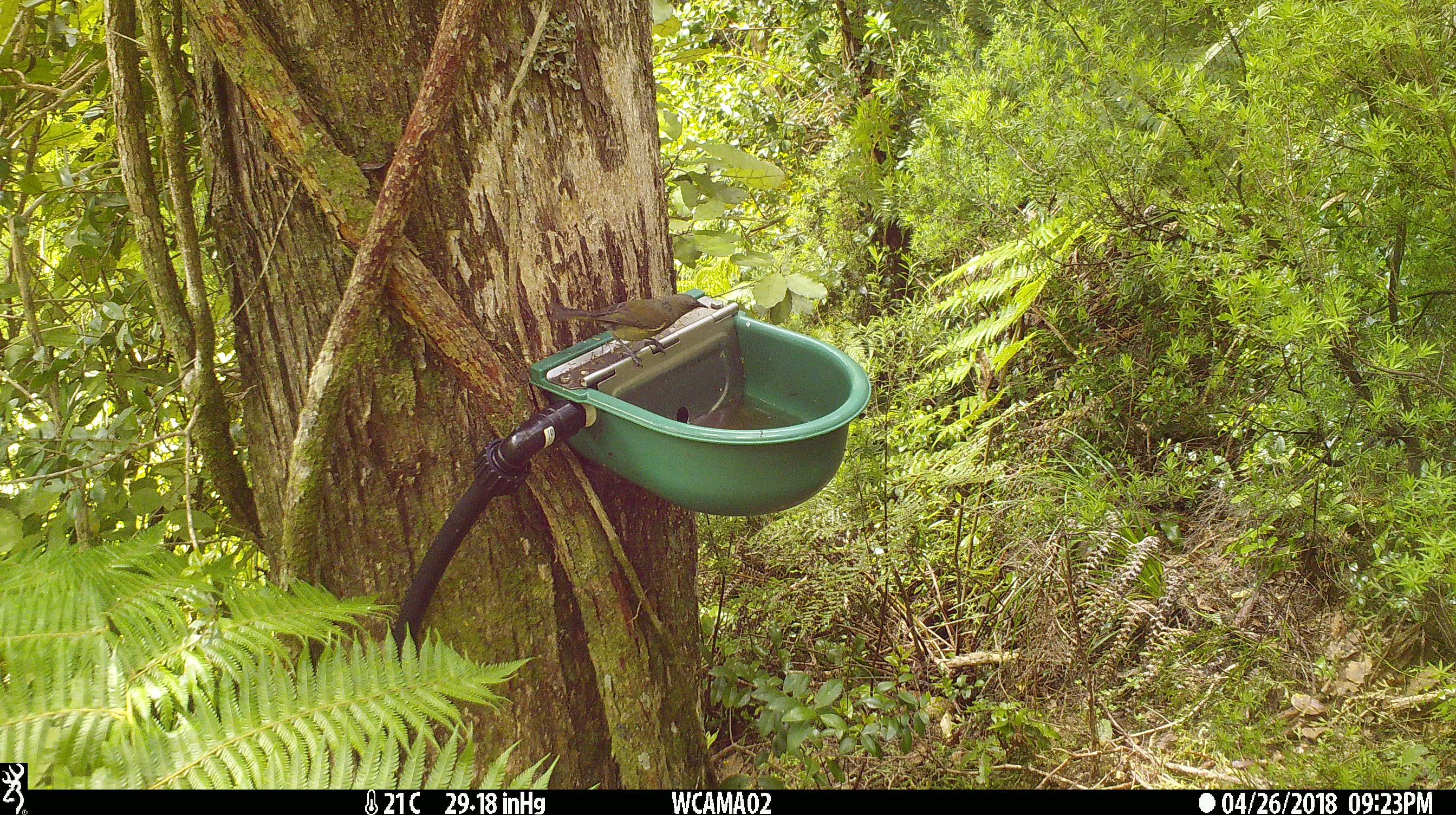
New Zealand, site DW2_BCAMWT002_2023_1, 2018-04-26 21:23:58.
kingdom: Animalia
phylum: Chordata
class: Aves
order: Passeriformes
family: Meliphagidae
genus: Anthornis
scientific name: Anthornis melanura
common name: new zealand bellbird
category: bellbird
Bellbird (new zealand bellbird) (Anthornis melanura).